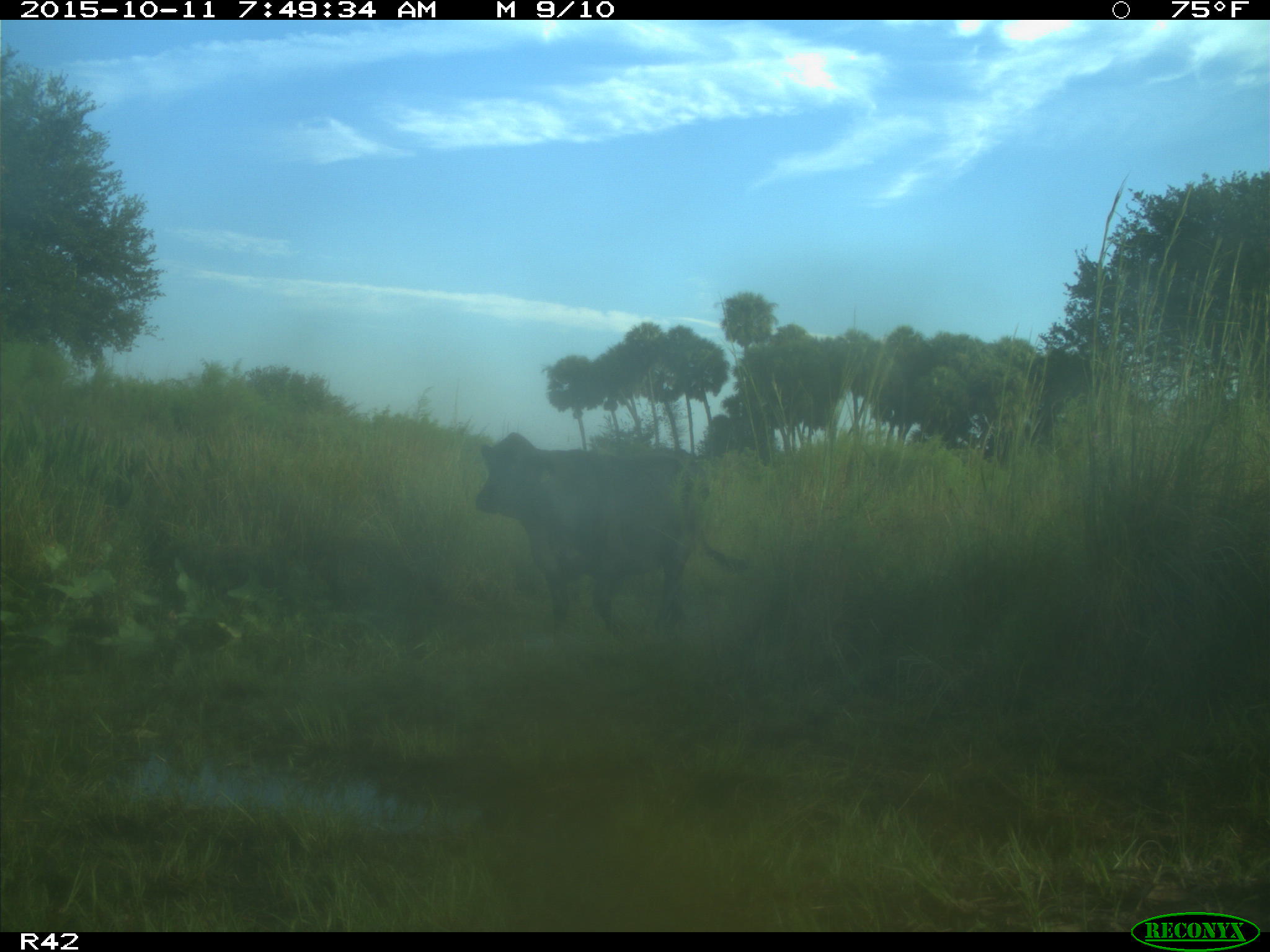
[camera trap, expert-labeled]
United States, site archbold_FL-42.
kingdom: Animalia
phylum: Chordata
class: Mammalia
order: Artiodactyla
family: Bovidae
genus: Bos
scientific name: Bos taurus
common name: domestic cow